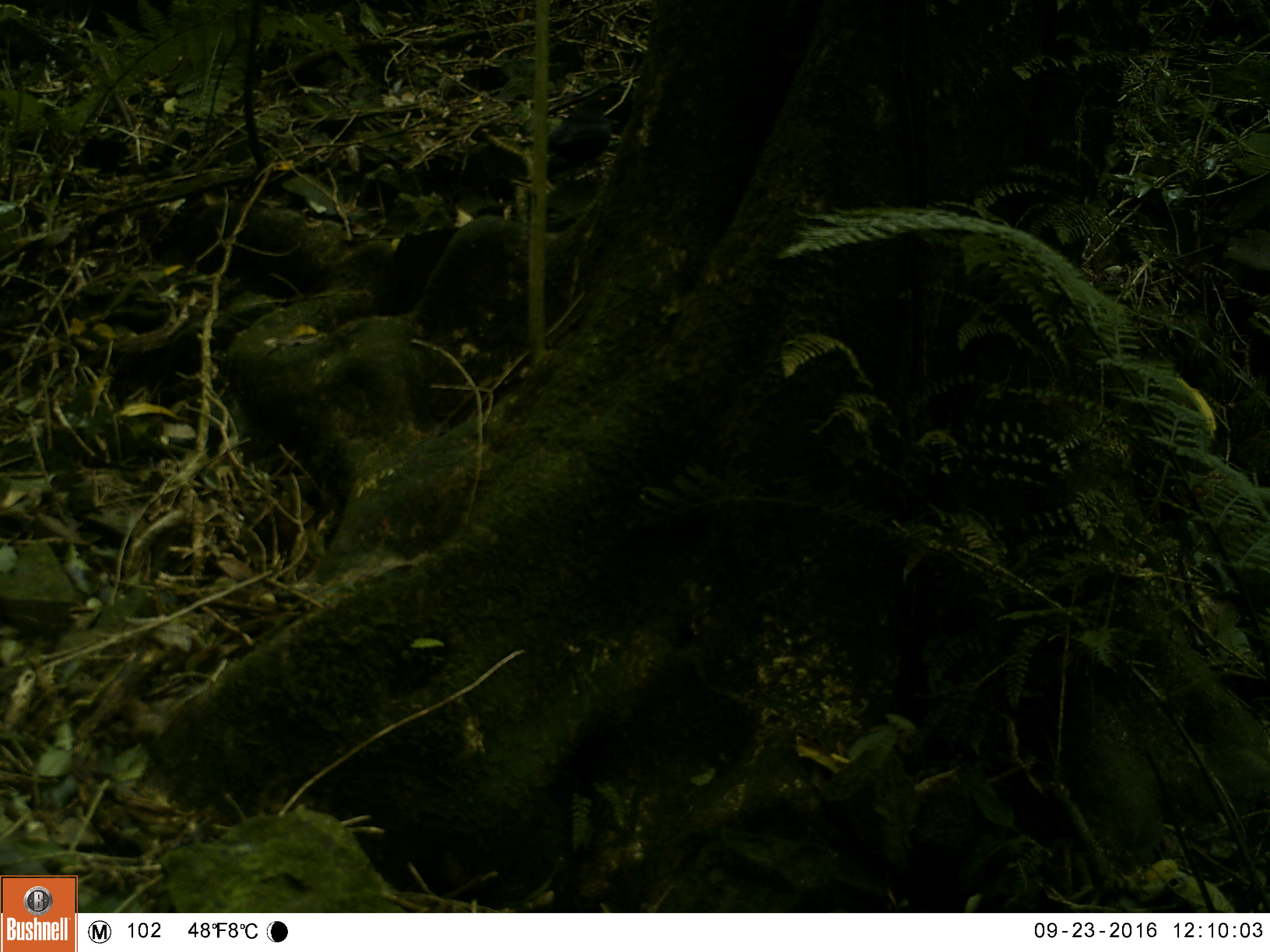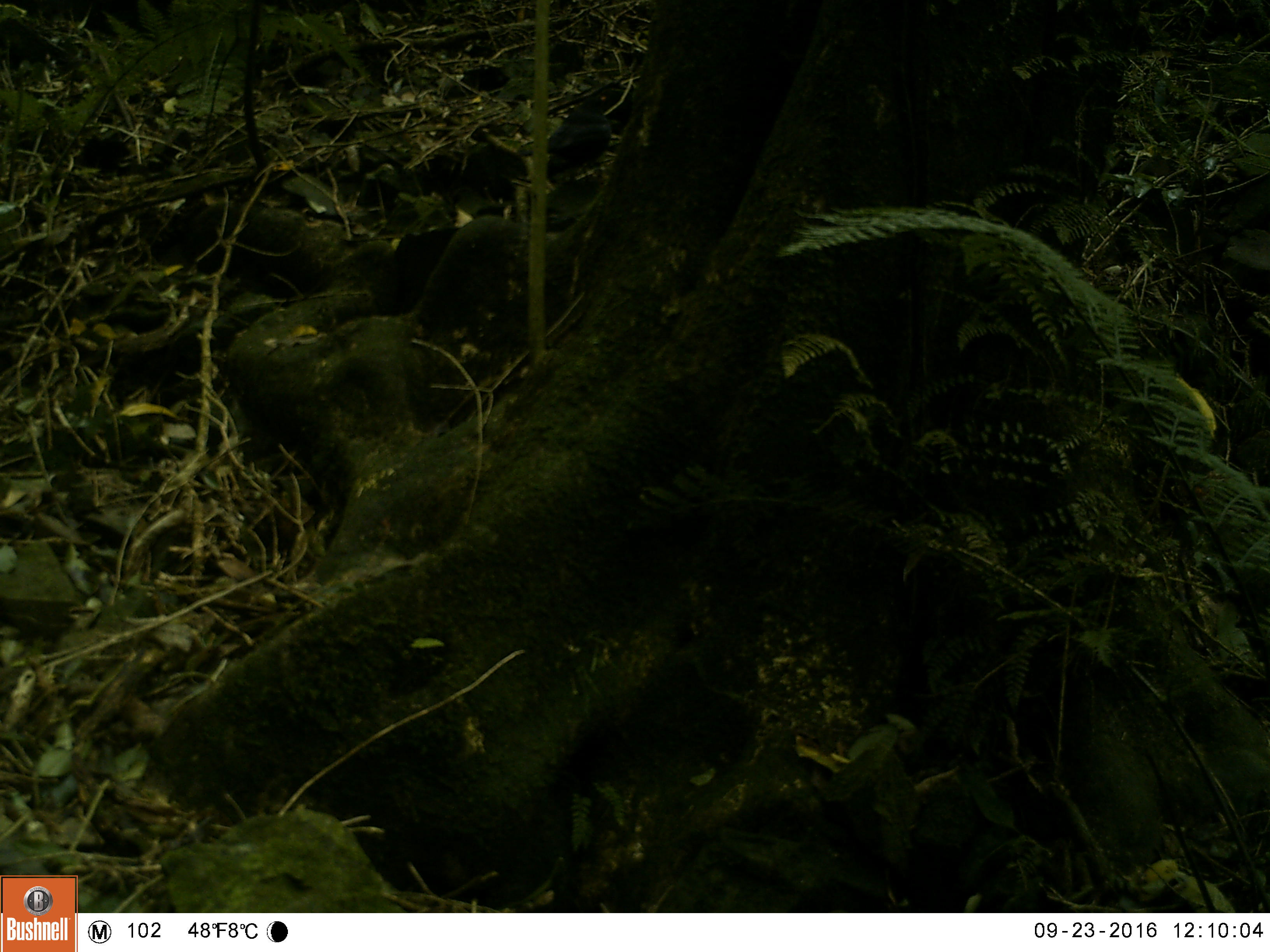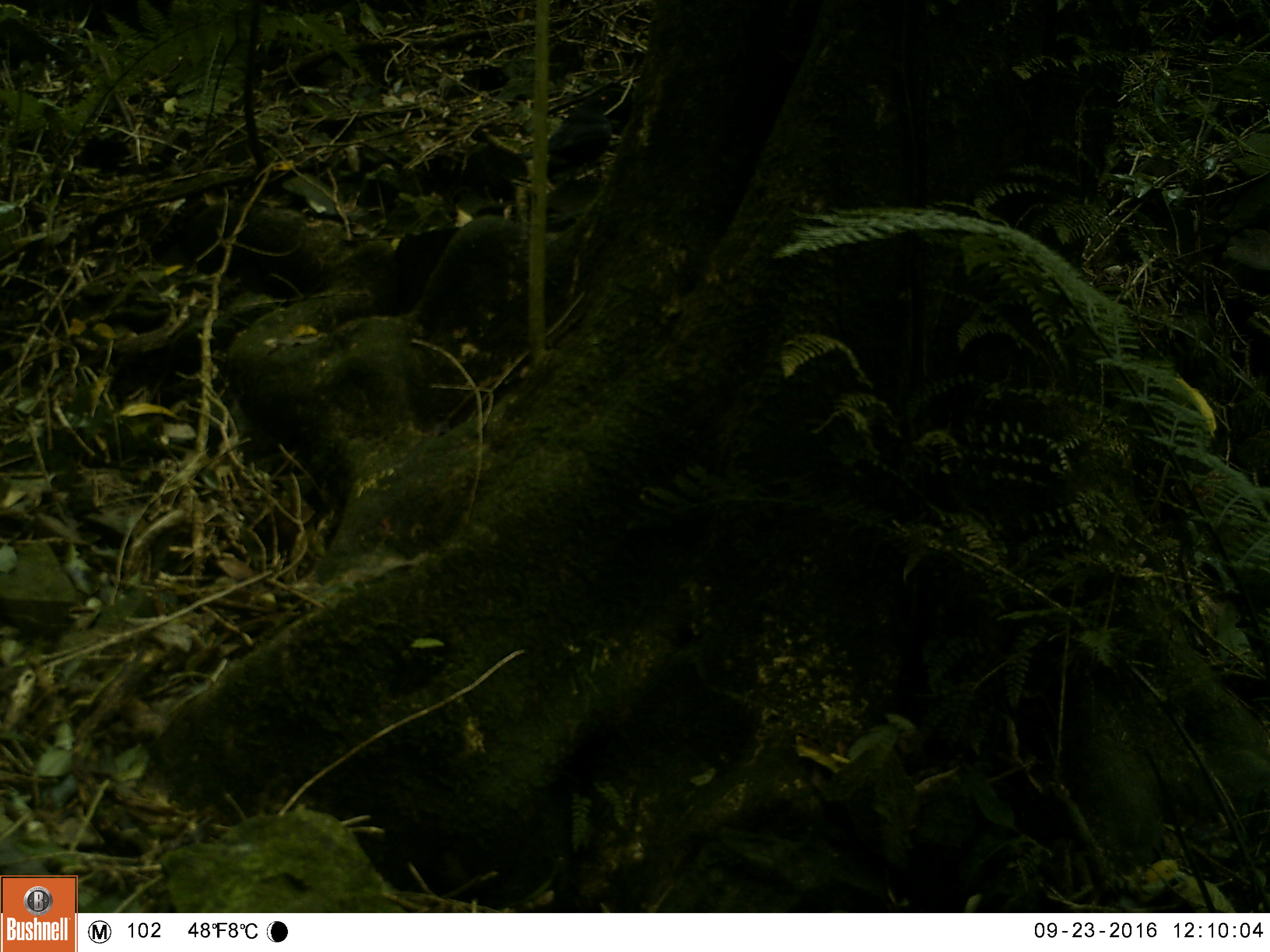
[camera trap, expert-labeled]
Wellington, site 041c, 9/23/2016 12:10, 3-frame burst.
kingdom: Animalia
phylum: Chordata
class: Aves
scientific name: Aves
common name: bird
Bird (Aves).